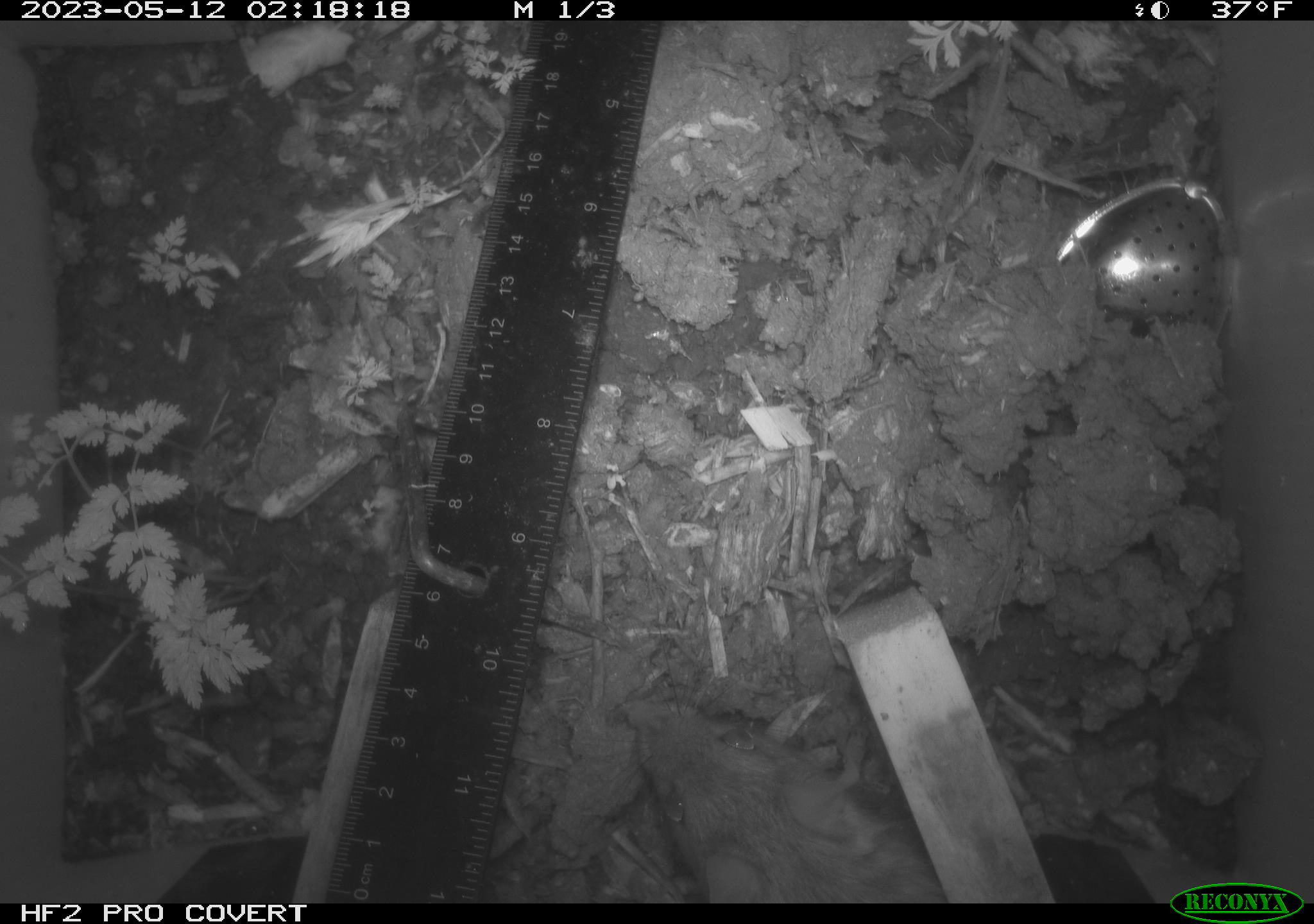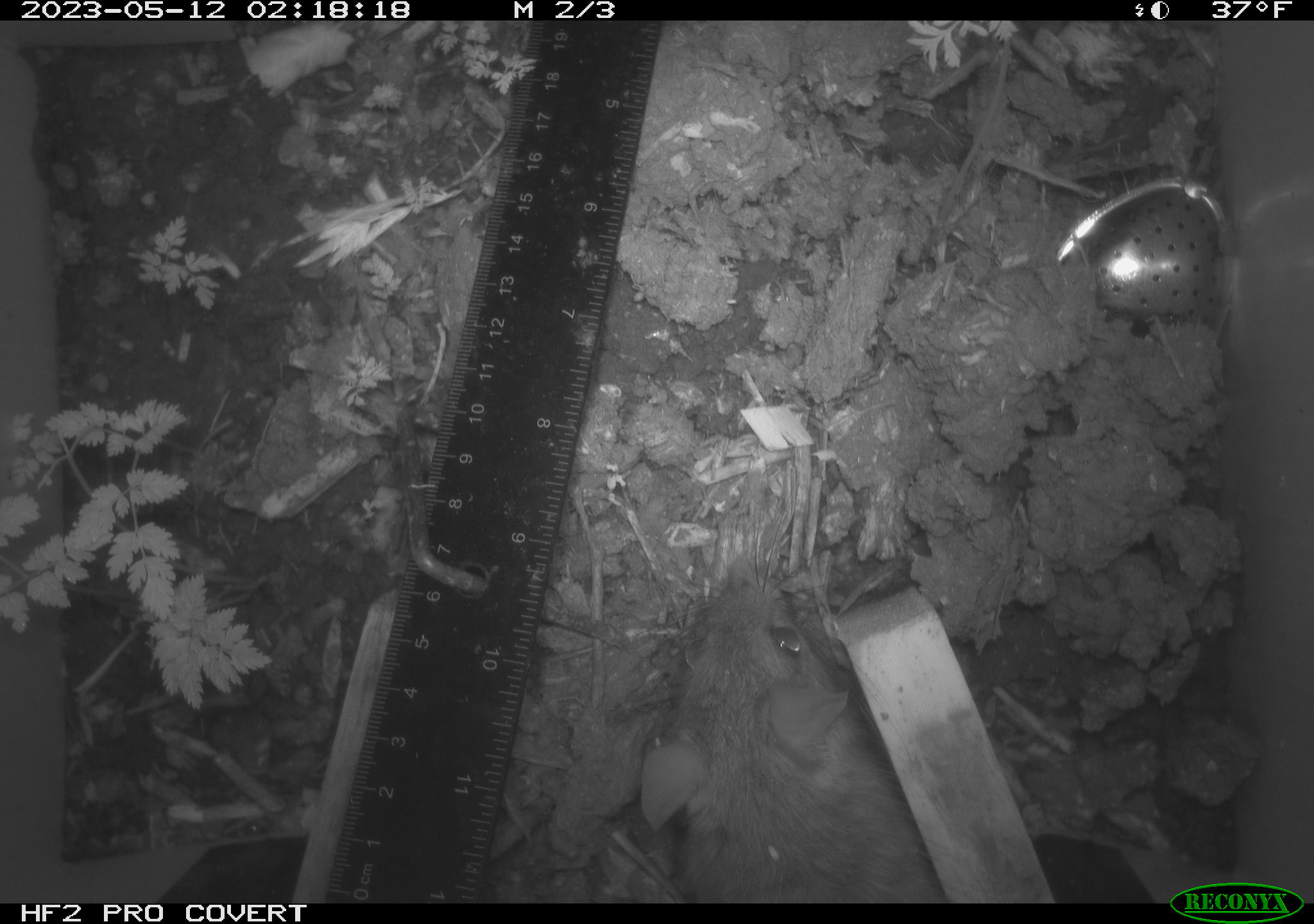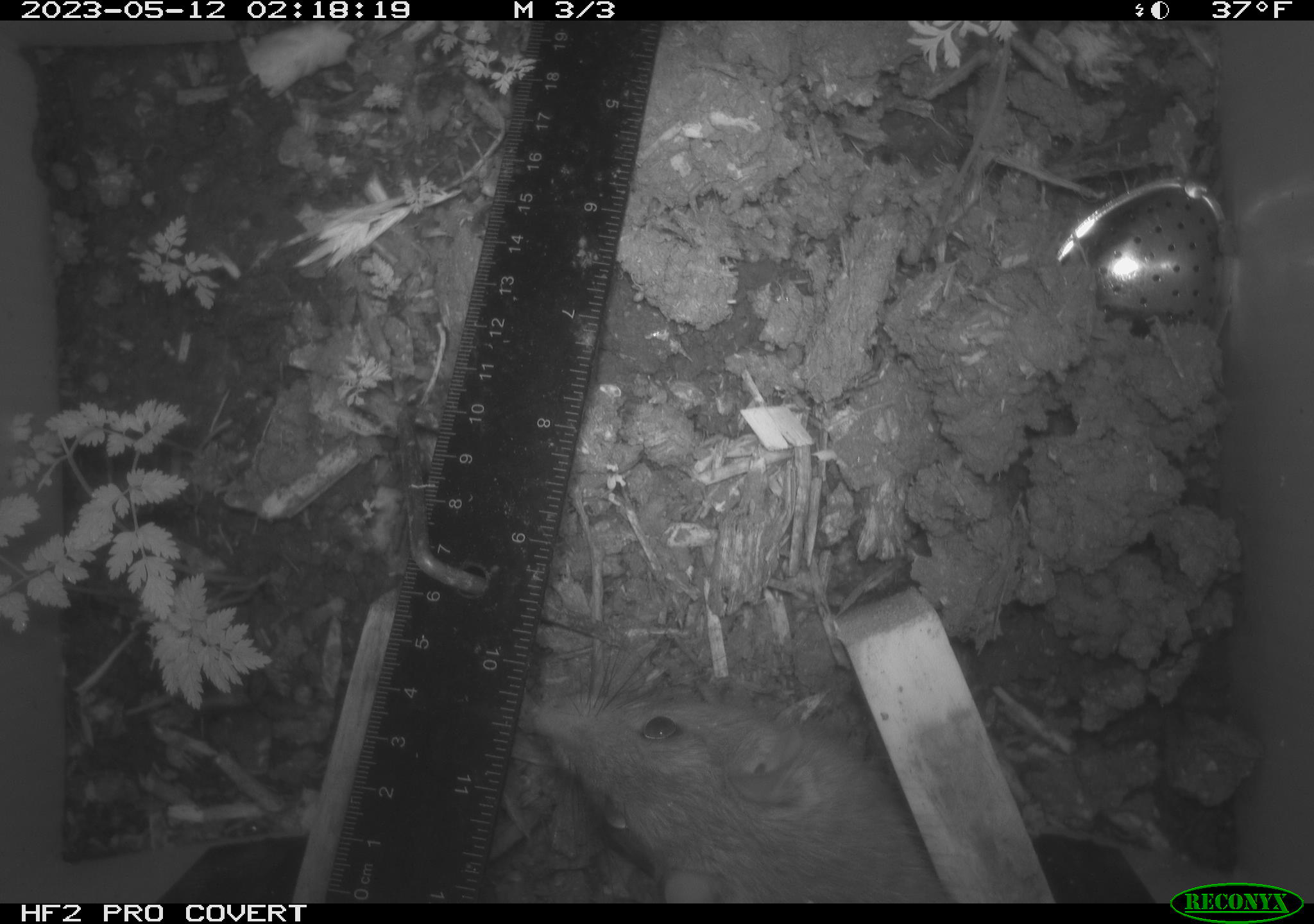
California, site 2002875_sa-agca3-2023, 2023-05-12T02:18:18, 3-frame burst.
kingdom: Animalia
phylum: Chordata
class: Mammalia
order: Rodentia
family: Muridae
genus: Rattus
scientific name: Rattus rattus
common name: house rat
House rat (Rattus rattus).